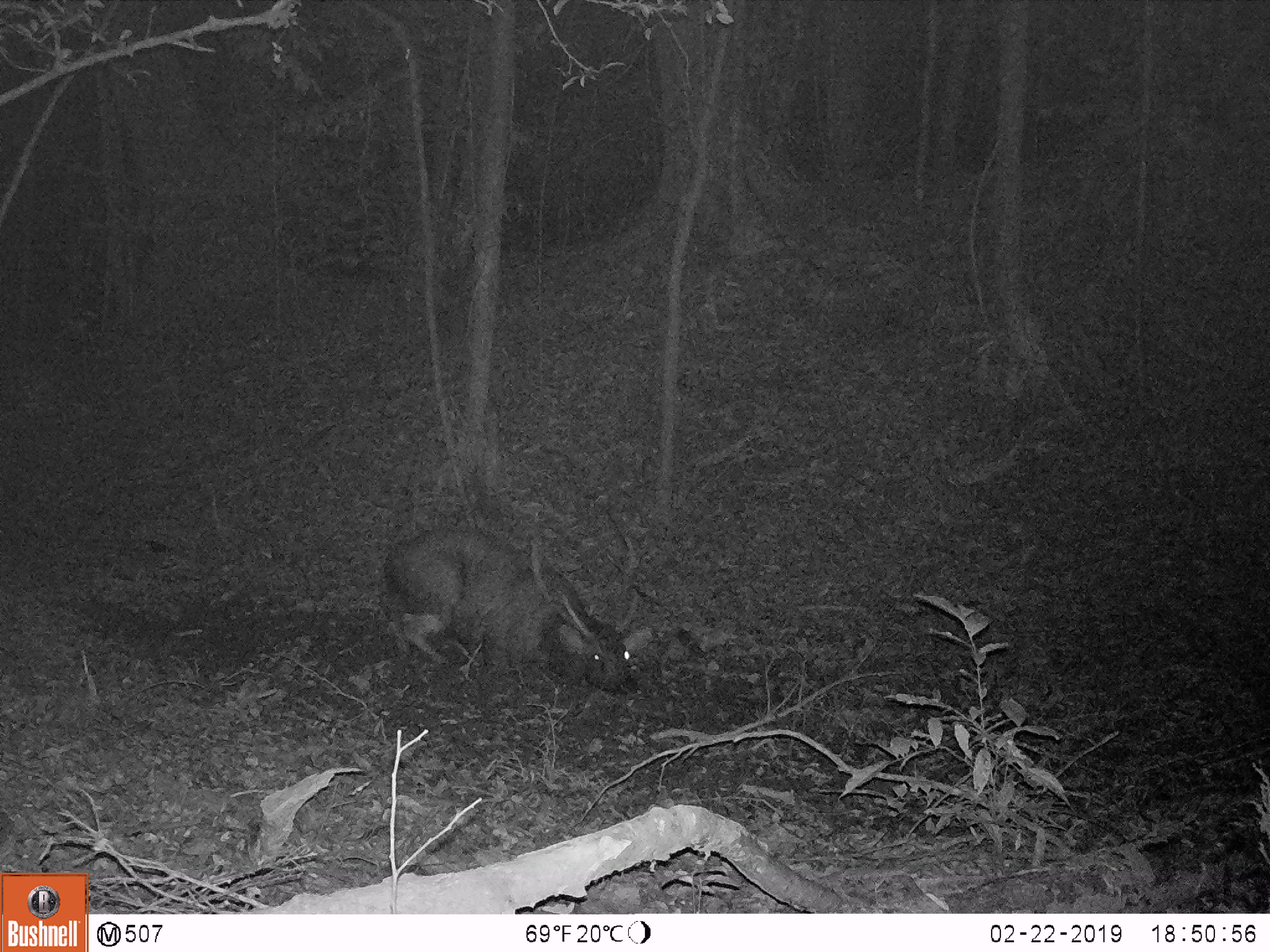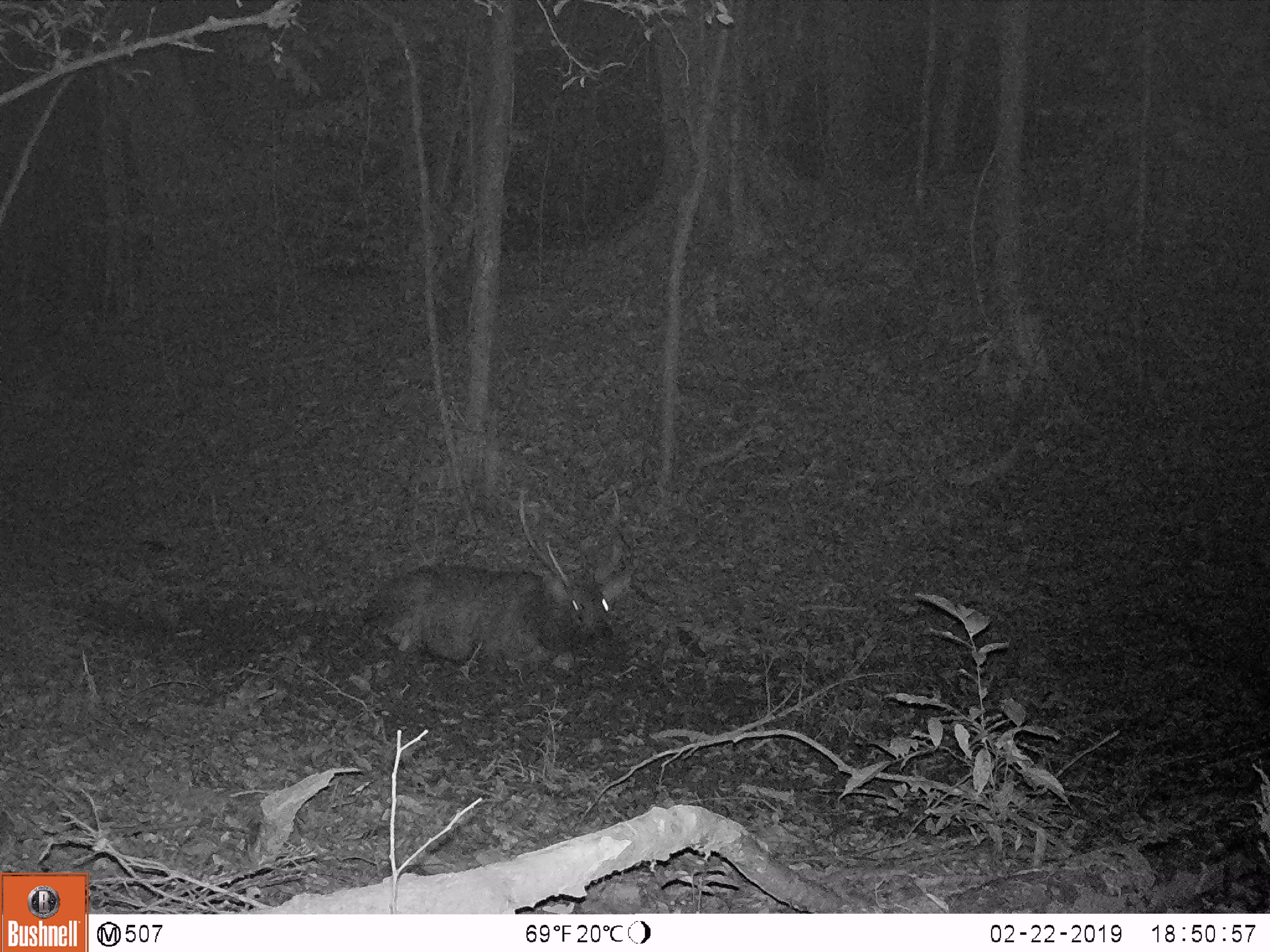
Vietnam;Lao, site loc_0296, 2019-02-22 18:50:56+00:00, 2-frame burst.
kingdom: Animalia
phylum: Chordata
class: Mammalia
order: Artiodactyla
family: Cervidae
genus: Rusa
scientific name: Rusa unicolor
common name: sambar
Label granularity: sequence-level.